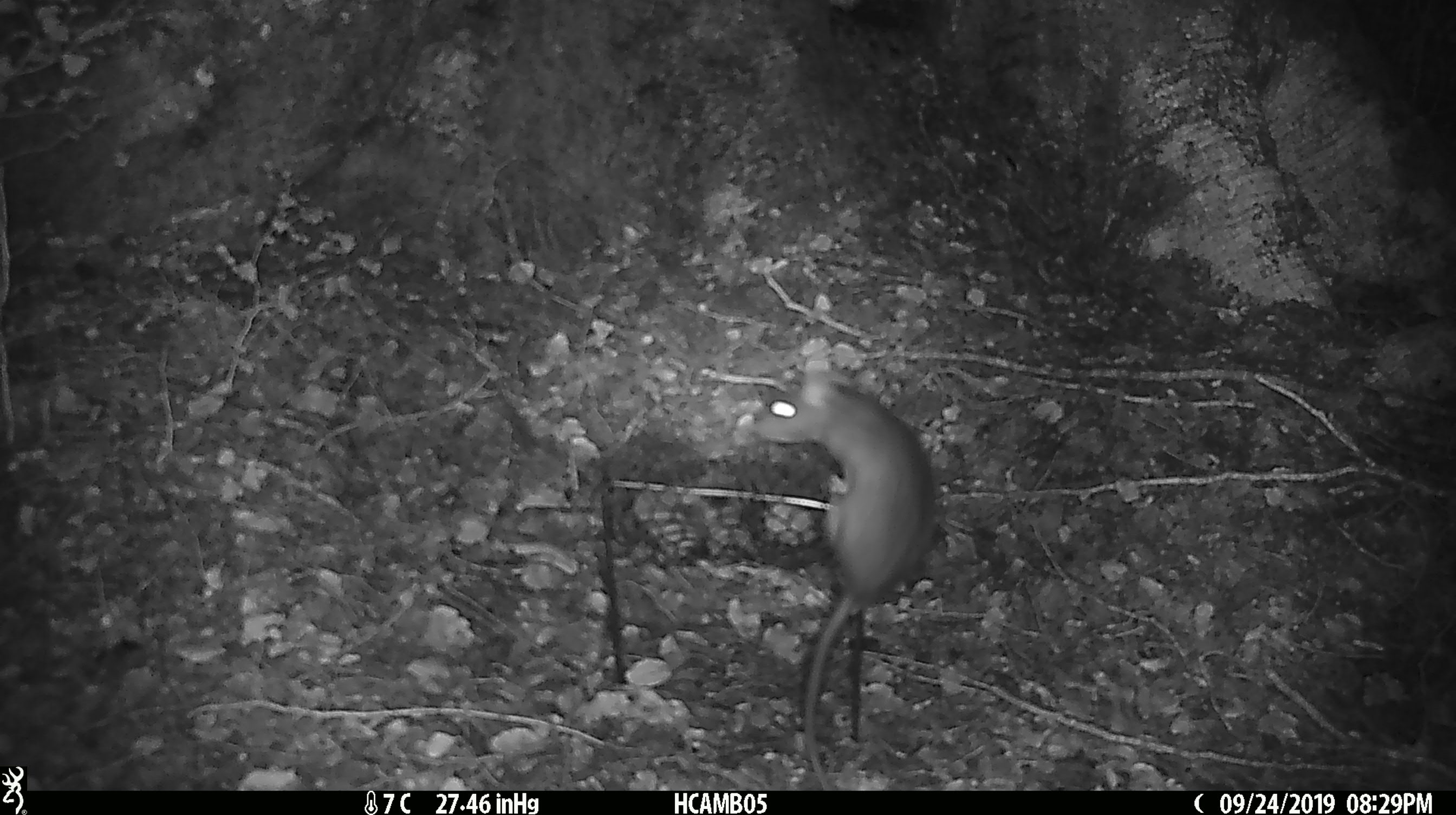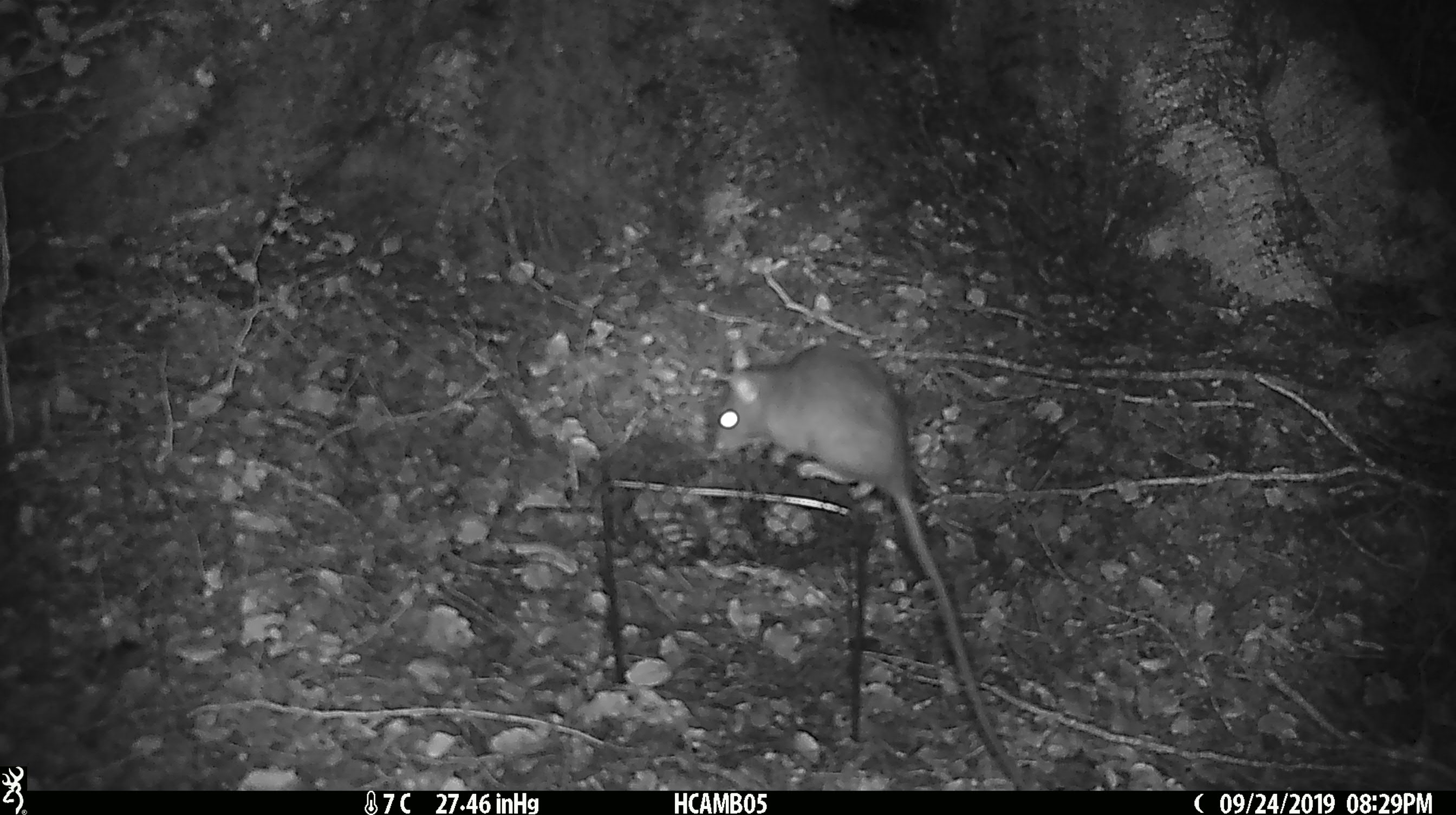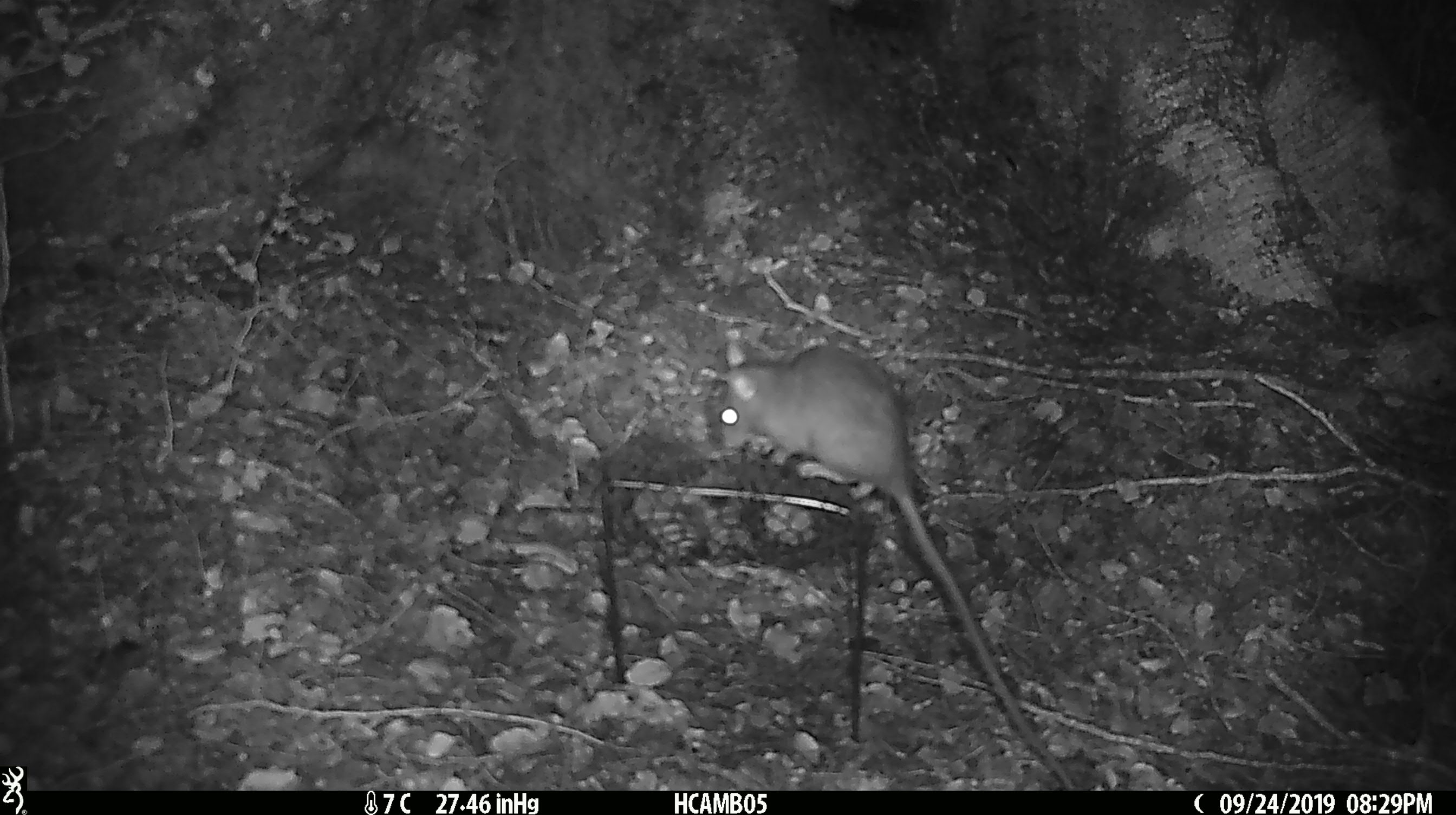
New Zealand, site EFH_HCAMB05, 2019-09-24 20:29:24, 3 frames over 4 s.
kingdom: Animalia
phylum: Chordata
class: Mammalia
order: Rodentia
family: Muridae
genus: Rattus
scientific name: Rattus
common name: rat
Rat (Rattus).